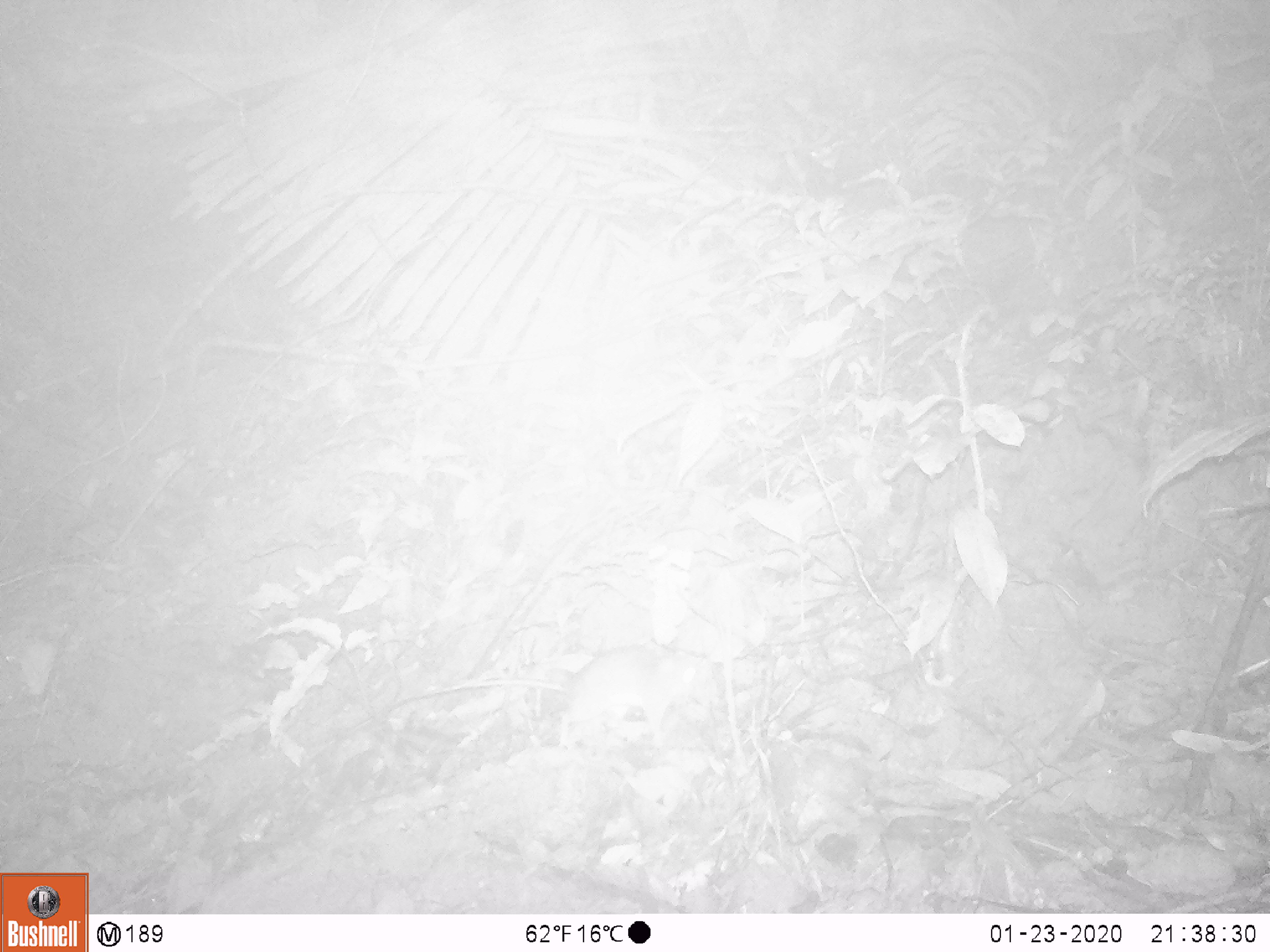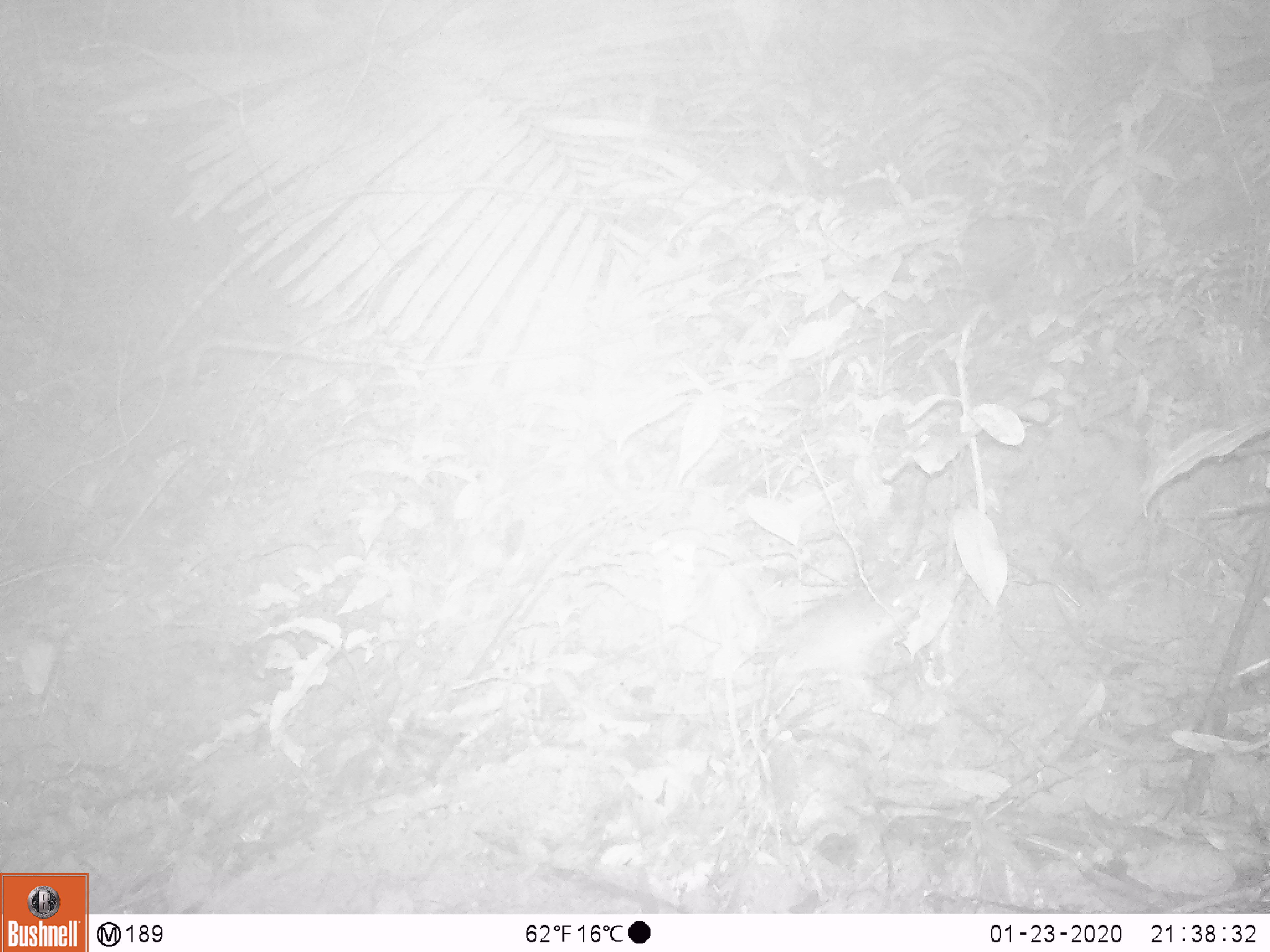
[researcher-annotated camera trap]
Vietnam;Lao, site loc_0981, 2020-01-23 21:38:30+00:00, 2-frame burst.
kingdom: Animalia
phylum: Chordata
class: Mammalia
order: Rodentia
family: Muridae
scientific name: Muridae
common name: old-world mice and rats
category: unidentified murid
Unidentified murid (old-world mice and rats) (Muridae). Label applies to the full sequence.